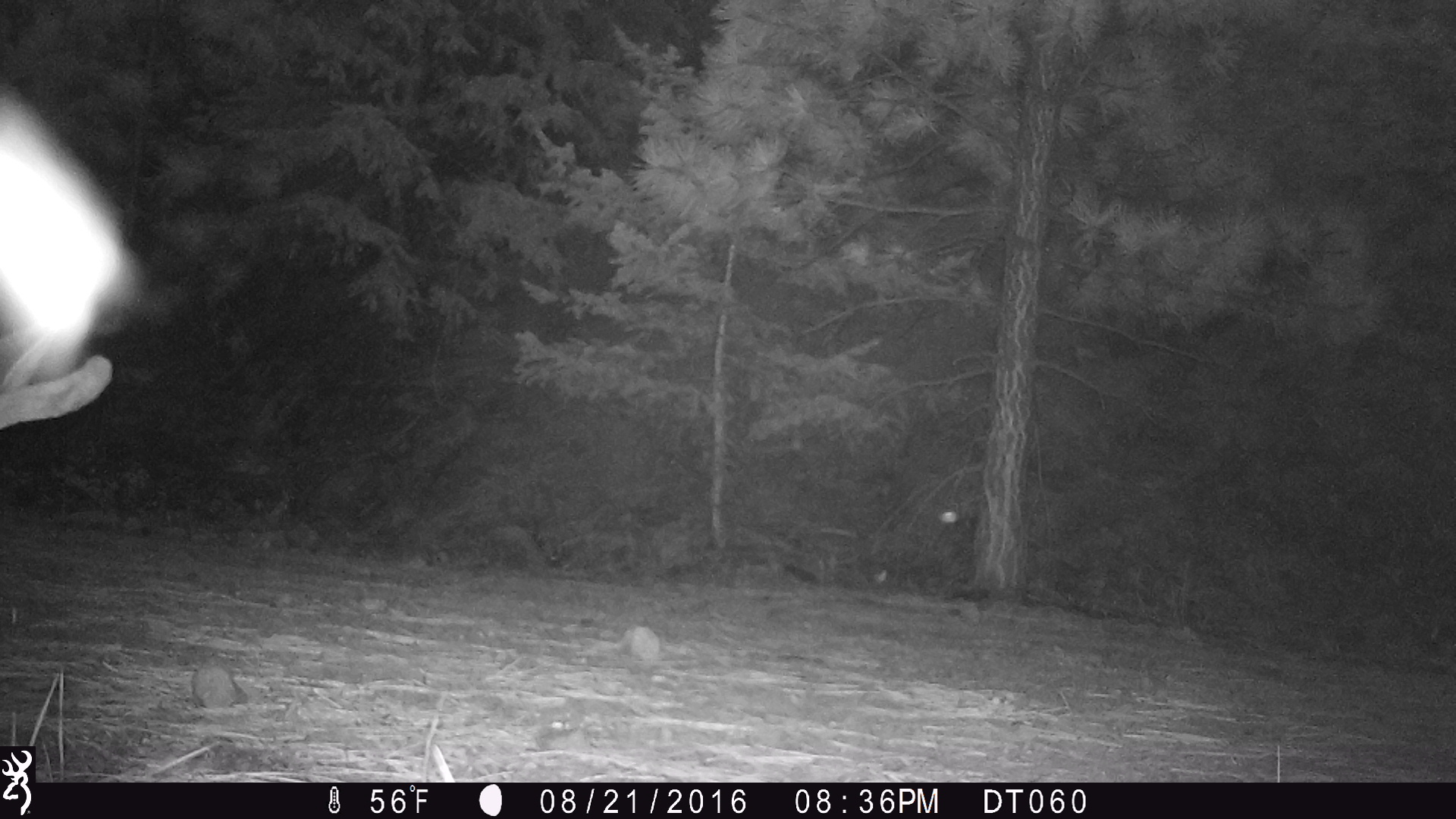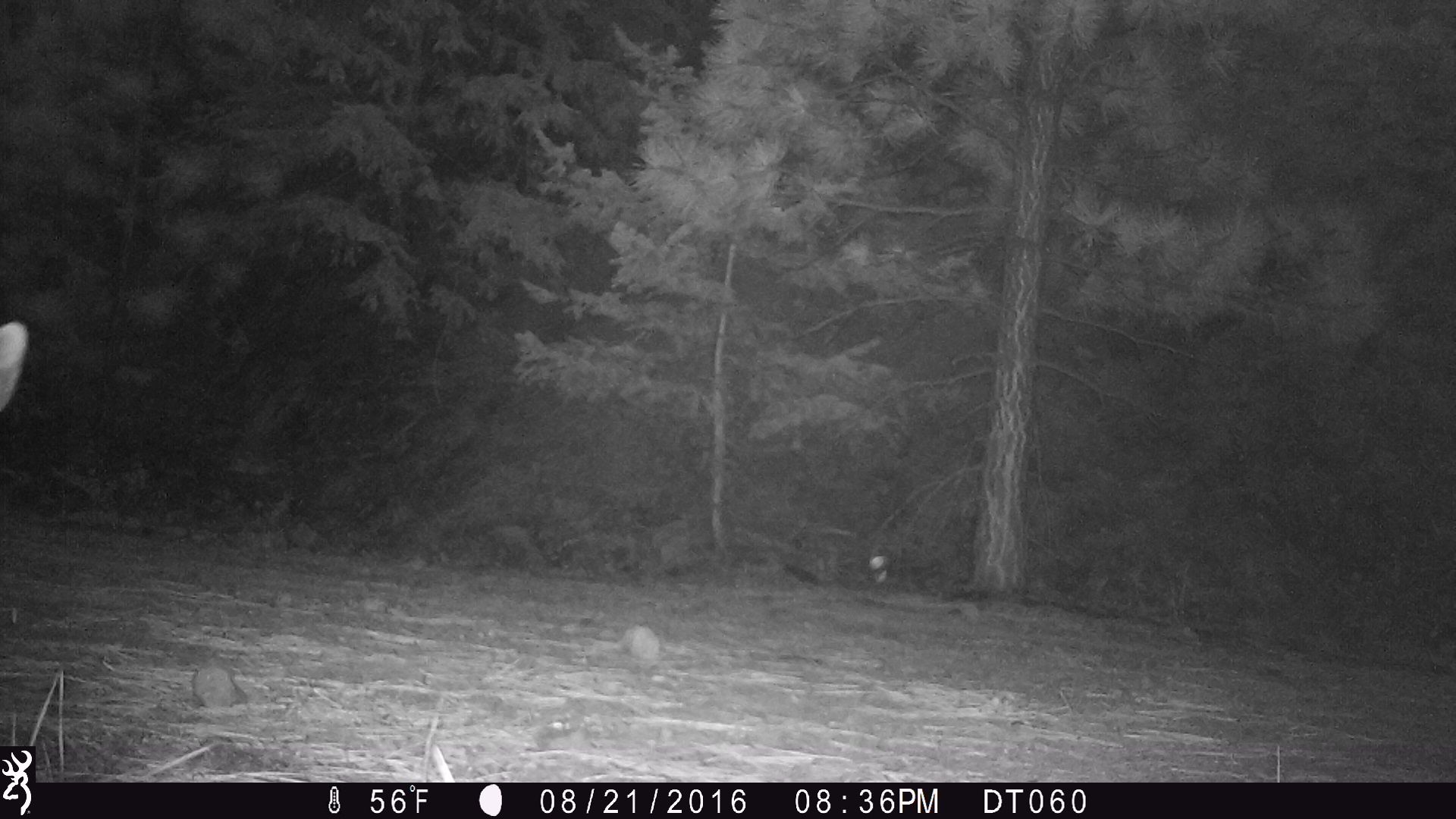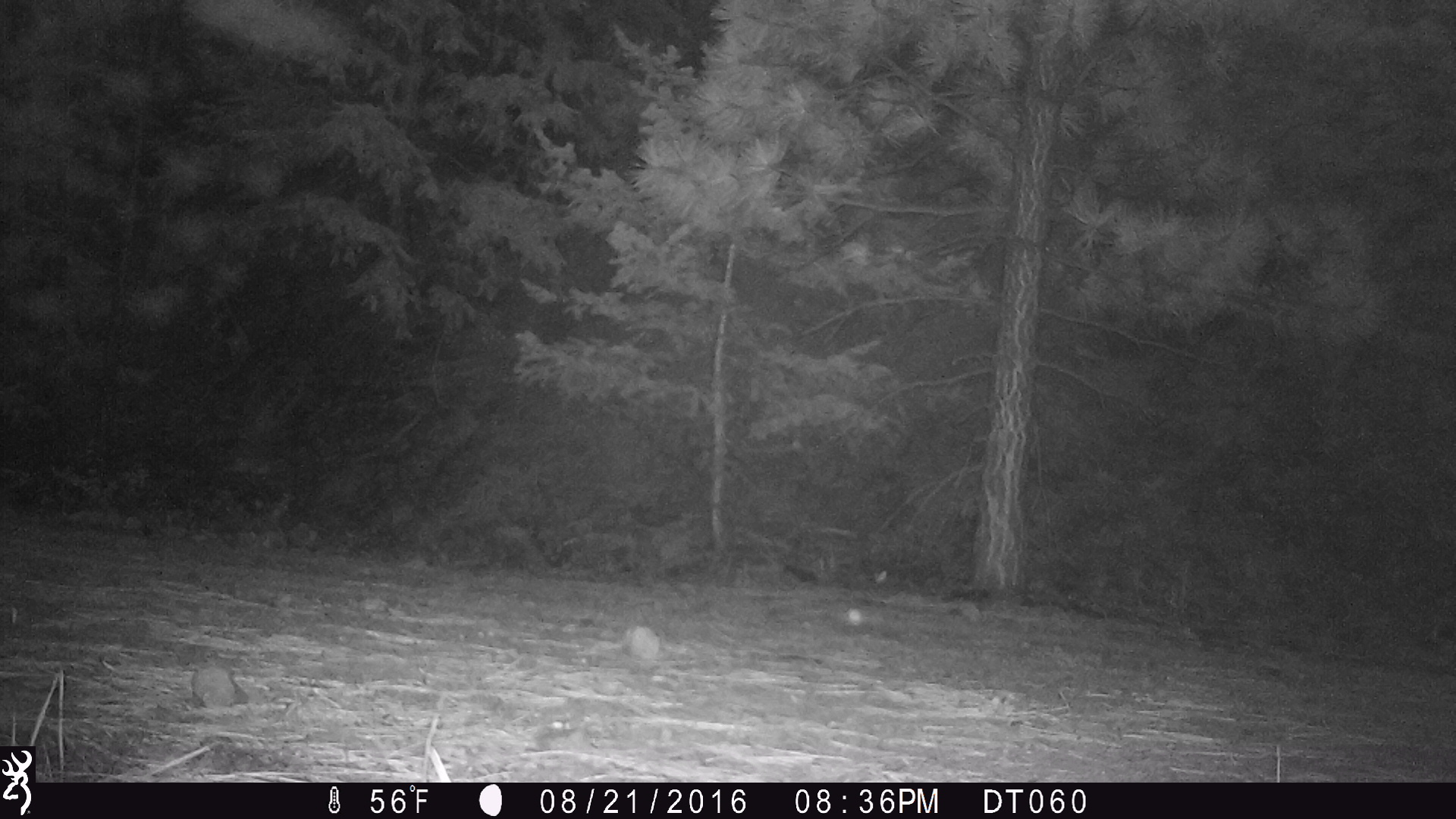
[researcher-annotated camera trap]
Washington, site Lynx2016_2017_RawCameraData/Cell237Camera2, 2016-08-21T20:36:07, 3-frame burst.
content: unidentified animal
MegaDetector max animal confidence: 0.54